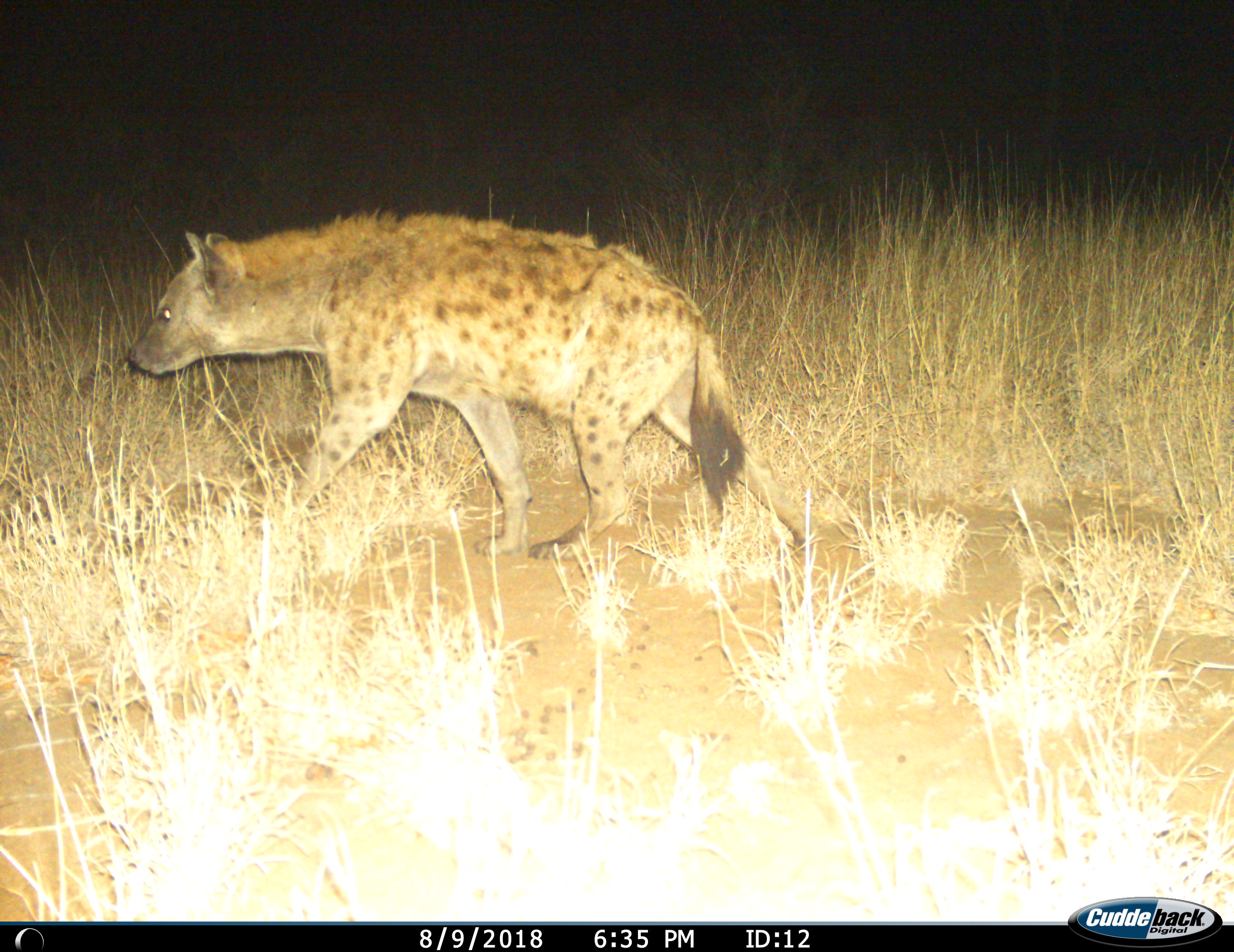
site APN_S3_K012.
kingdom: Animalia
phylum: Chordata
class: Mammalia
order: Carnivora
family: Hyaenidae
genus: Crocuta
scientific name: Crocuta crocuta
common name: spotted hyena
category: hyenaspotted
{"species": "hyenaspotted (spotted hyena) (Crocuta crocuta)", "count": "1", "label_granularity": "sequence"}